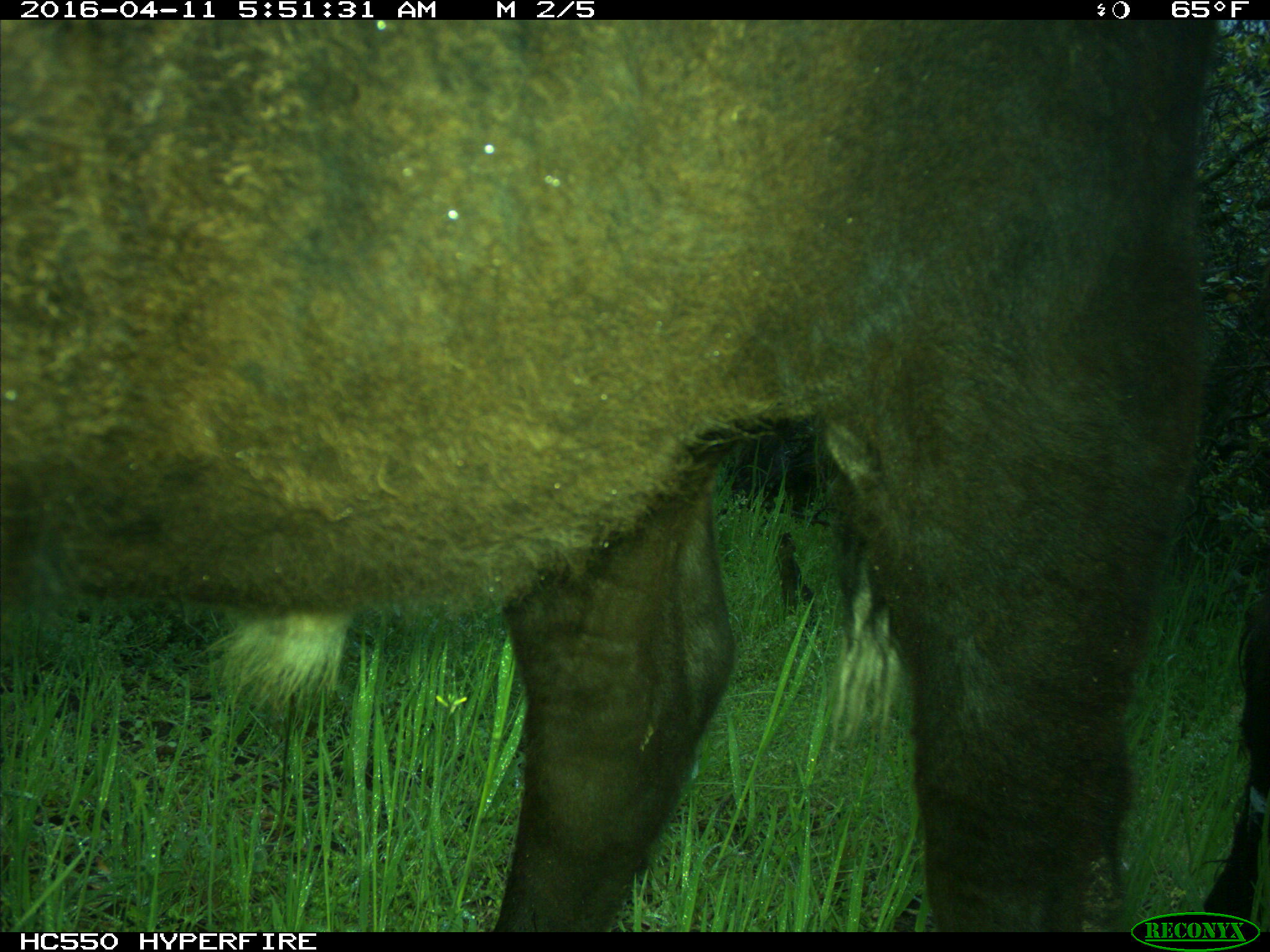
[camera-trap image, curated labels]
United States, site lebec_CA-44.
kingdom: Animalia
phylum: Chordata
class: Mammalia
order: Artiodactyla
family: Bovidae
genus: Bos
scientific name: Bos taurus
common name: domestic cow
Bos taurus (domestic cow).